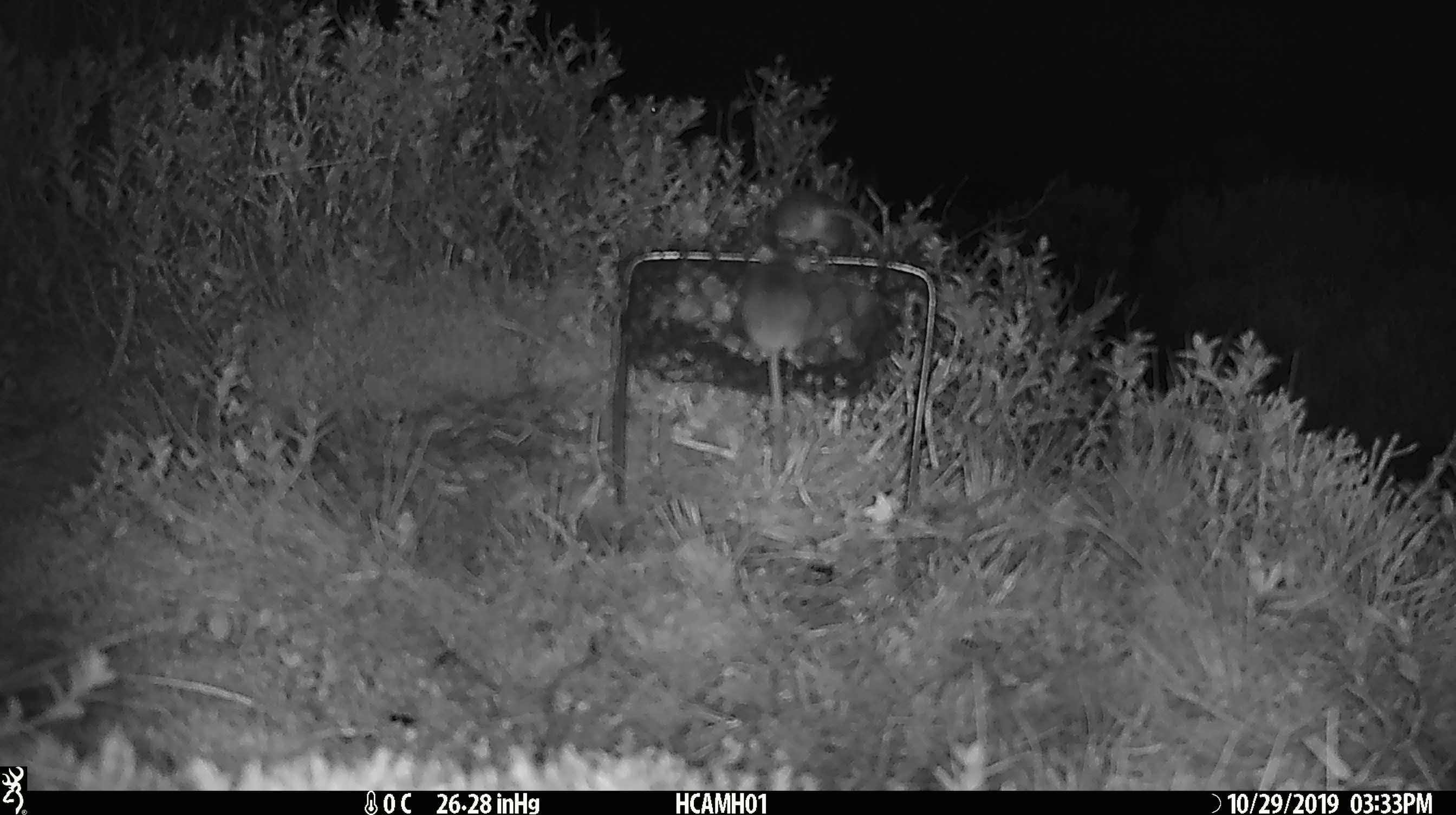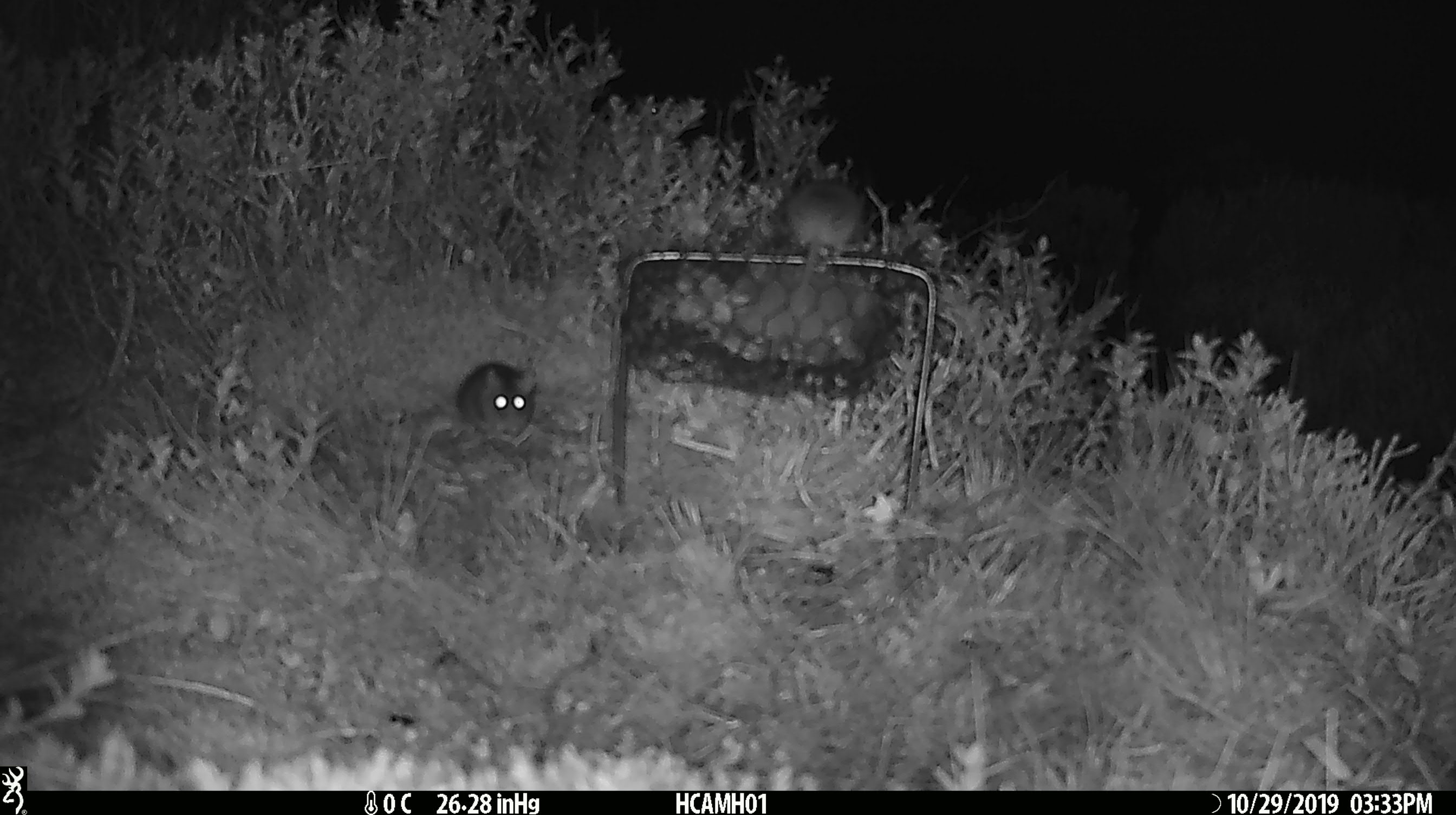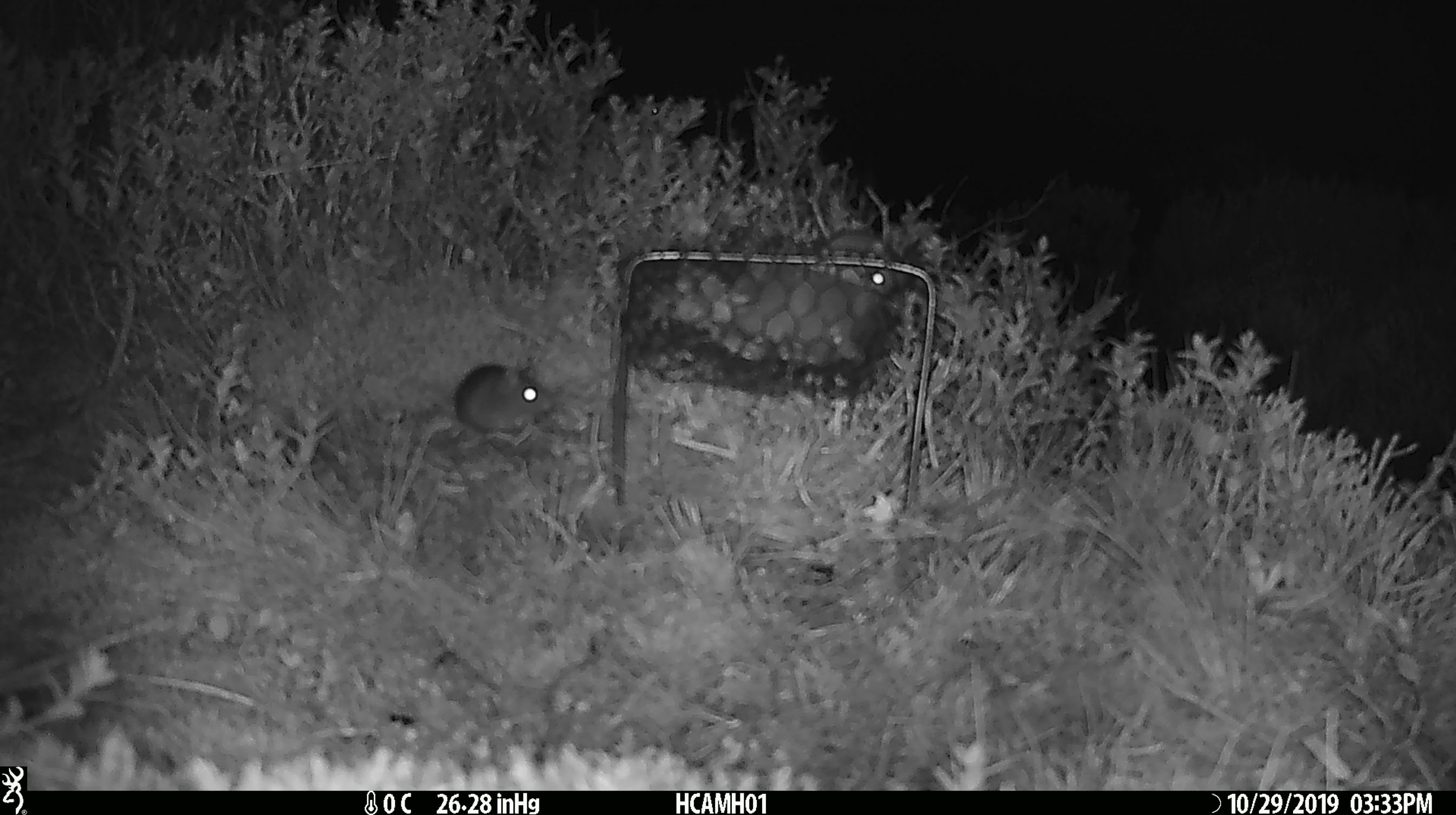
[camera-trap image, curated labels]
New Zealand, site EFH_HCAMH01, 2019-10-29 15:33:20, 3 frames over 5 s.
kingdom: Animalia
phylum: Chordata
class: Mammalia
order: Rodentia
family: Muridae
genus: Mus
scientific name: Mus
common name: mouse